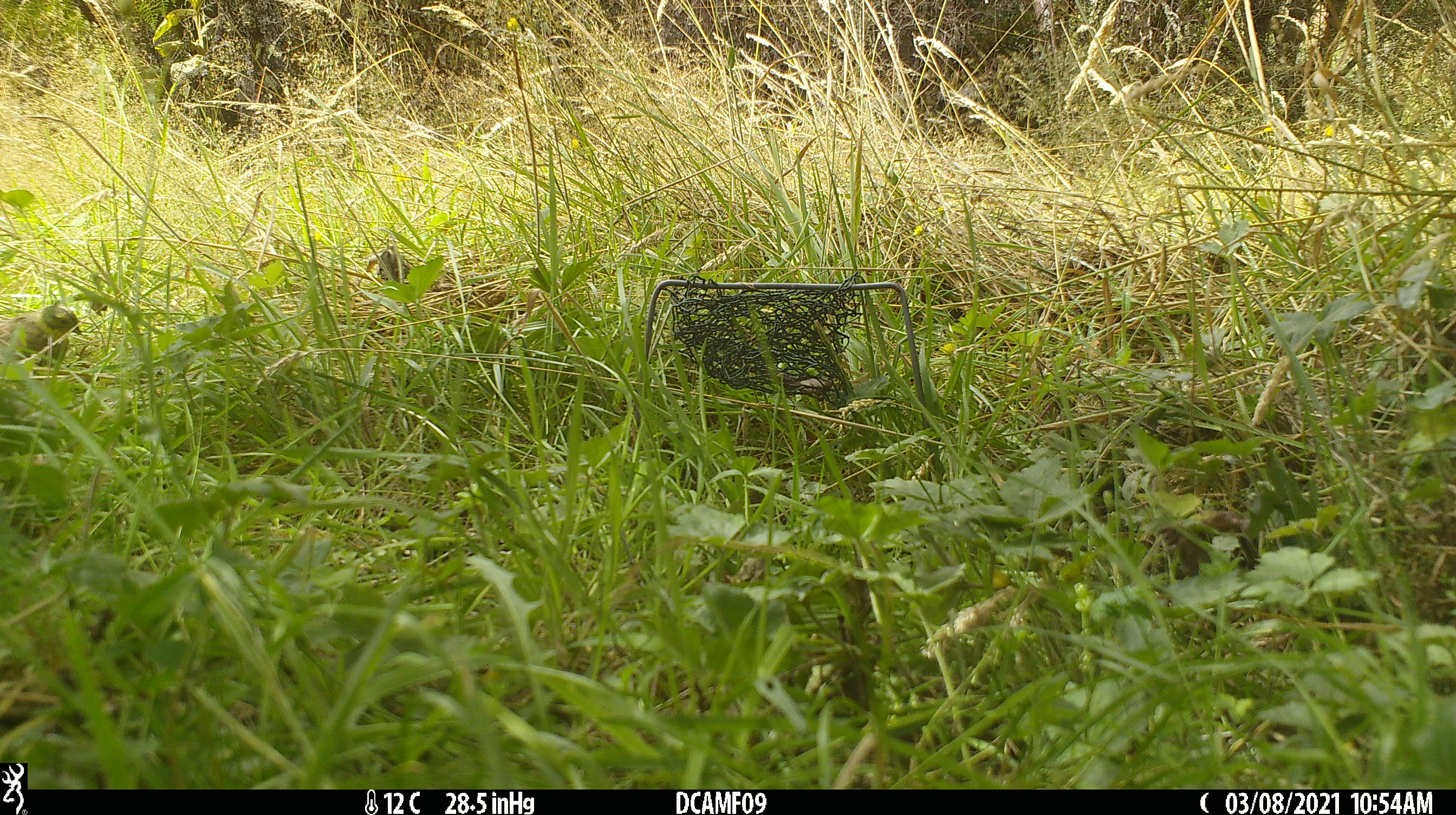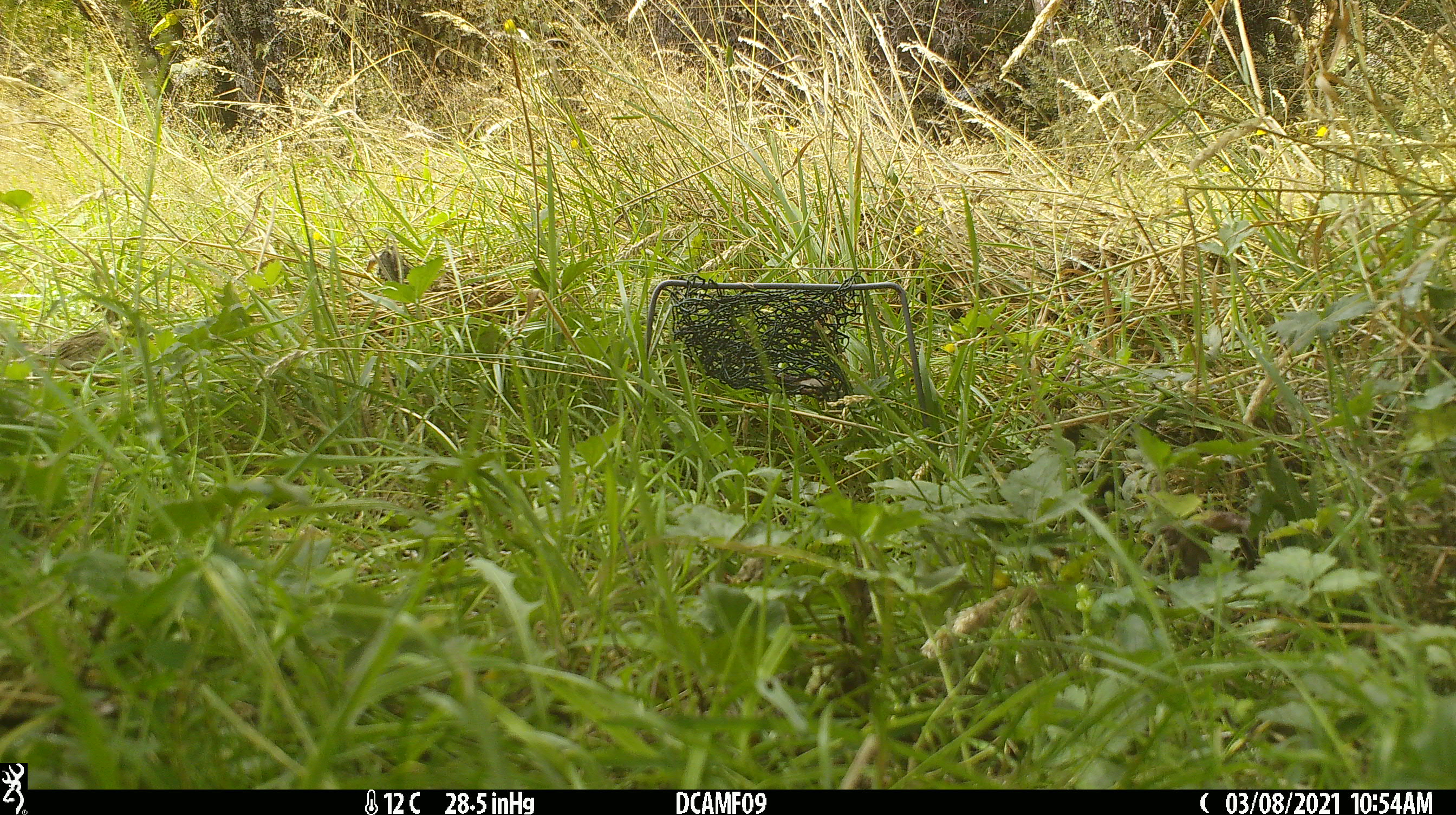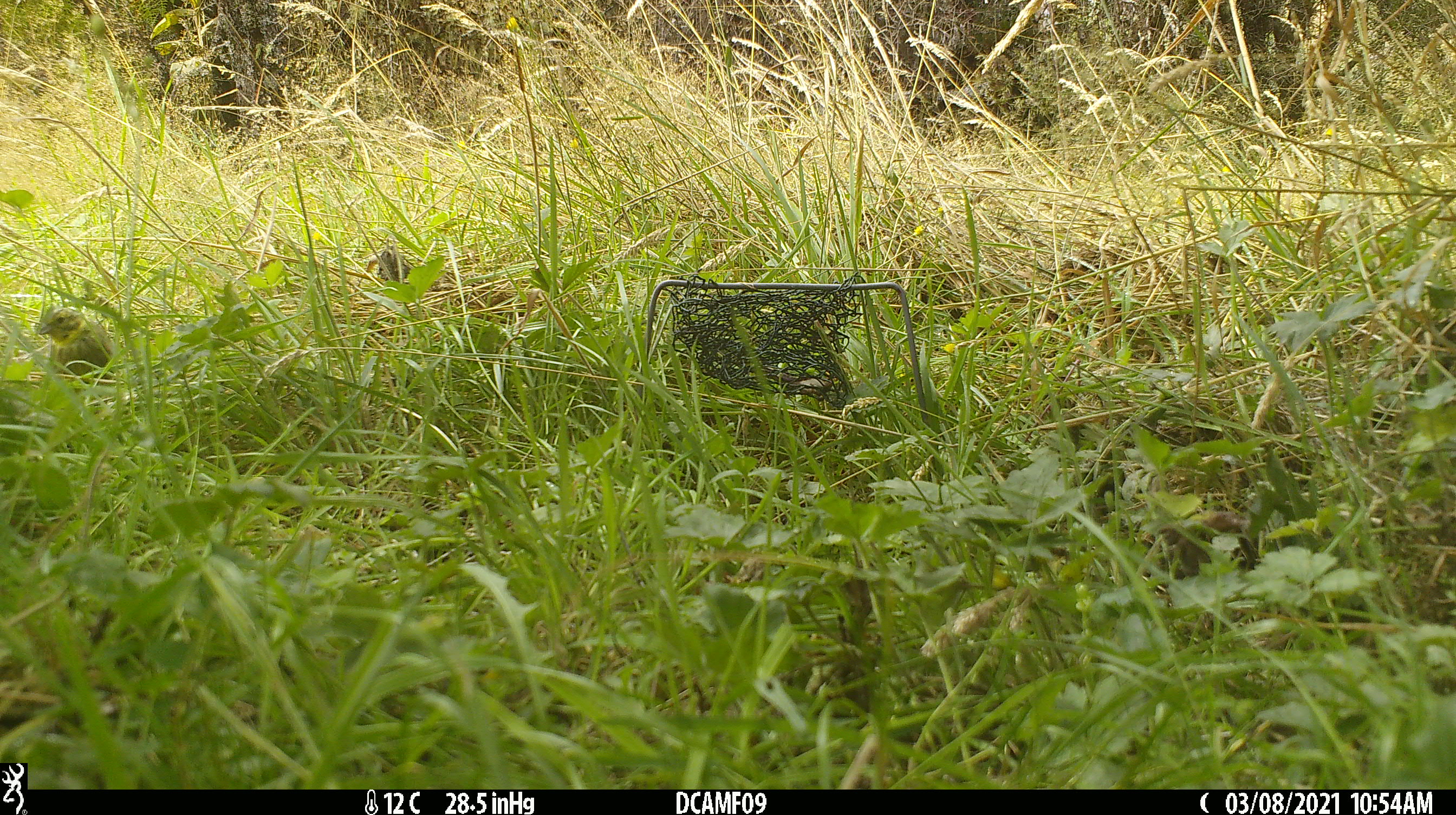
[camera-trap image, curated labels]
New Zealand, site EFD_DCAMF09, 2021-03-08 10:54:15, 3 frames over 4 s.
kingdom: Animalia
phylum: Chordata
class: Aves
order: Passeriformes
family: Emberizidae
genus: Emberiza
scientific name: Emberiza citrinella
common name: yellowhammer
Yellowhammer (Emberiza citrinella).